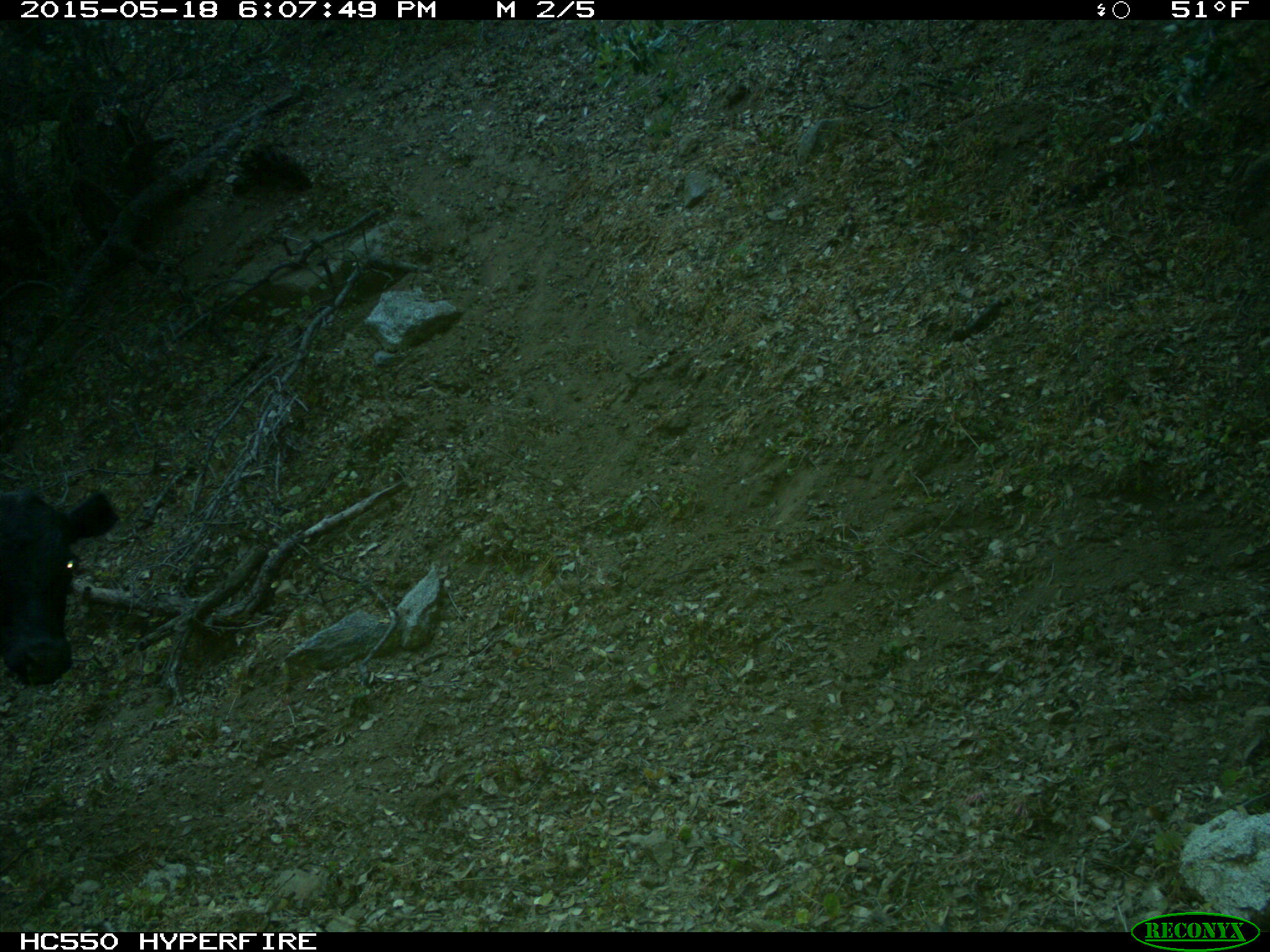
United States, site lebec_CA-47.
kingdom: Animalia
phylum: Chordata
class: Mammalia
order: Artiodactyla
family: Bovidae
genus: Bos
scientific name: Bos taurus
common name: domestic cow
Bos taurus (domestic cow).